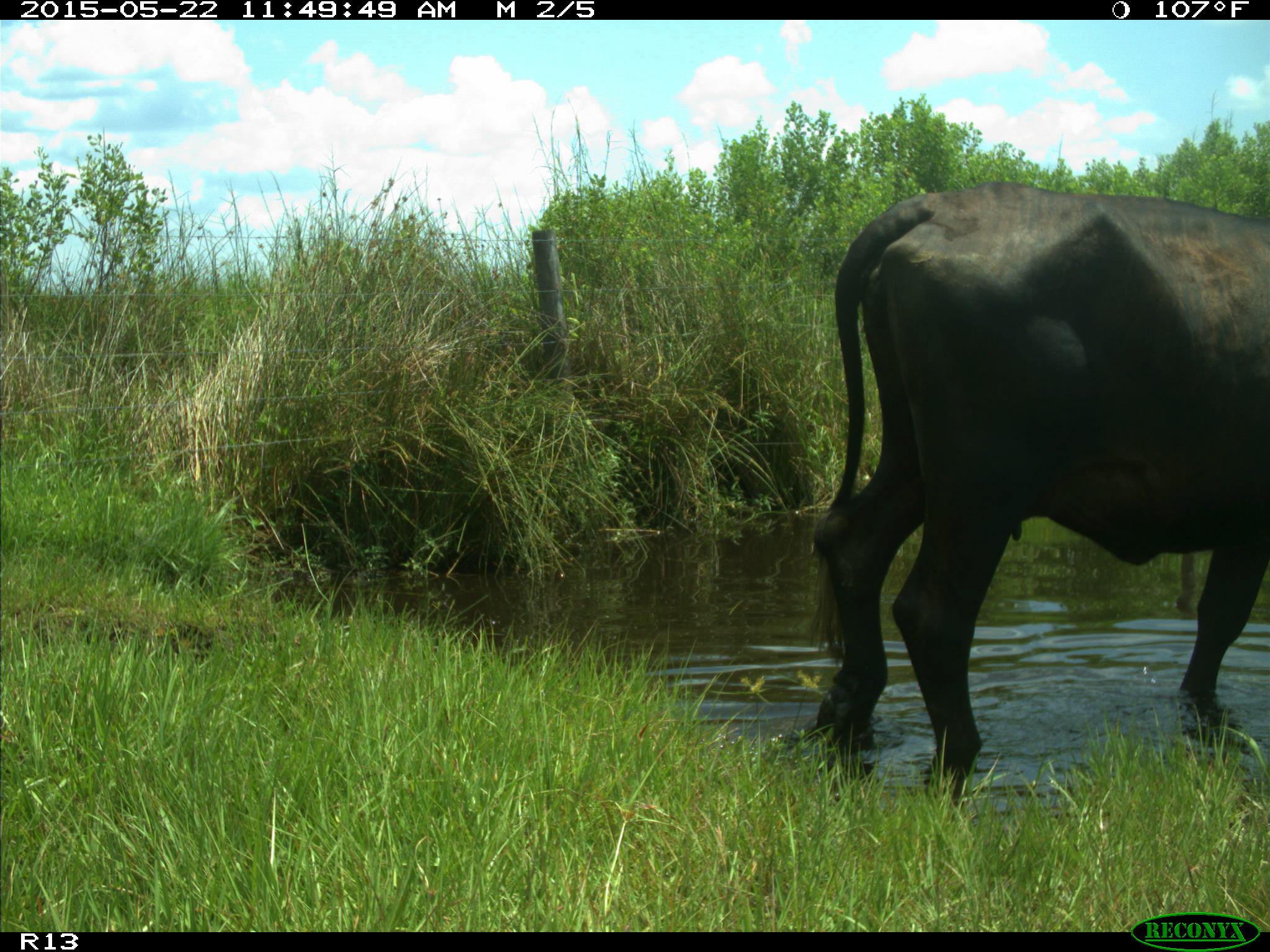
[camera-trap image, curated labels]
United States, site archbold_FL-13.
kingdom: Animalia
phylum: Chordata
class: Mammalia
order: Artiodactyla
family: Bovidae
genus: Bos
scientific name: Bos taurus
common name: domestic cow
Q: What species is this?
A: Bos taurus (domestic cow).